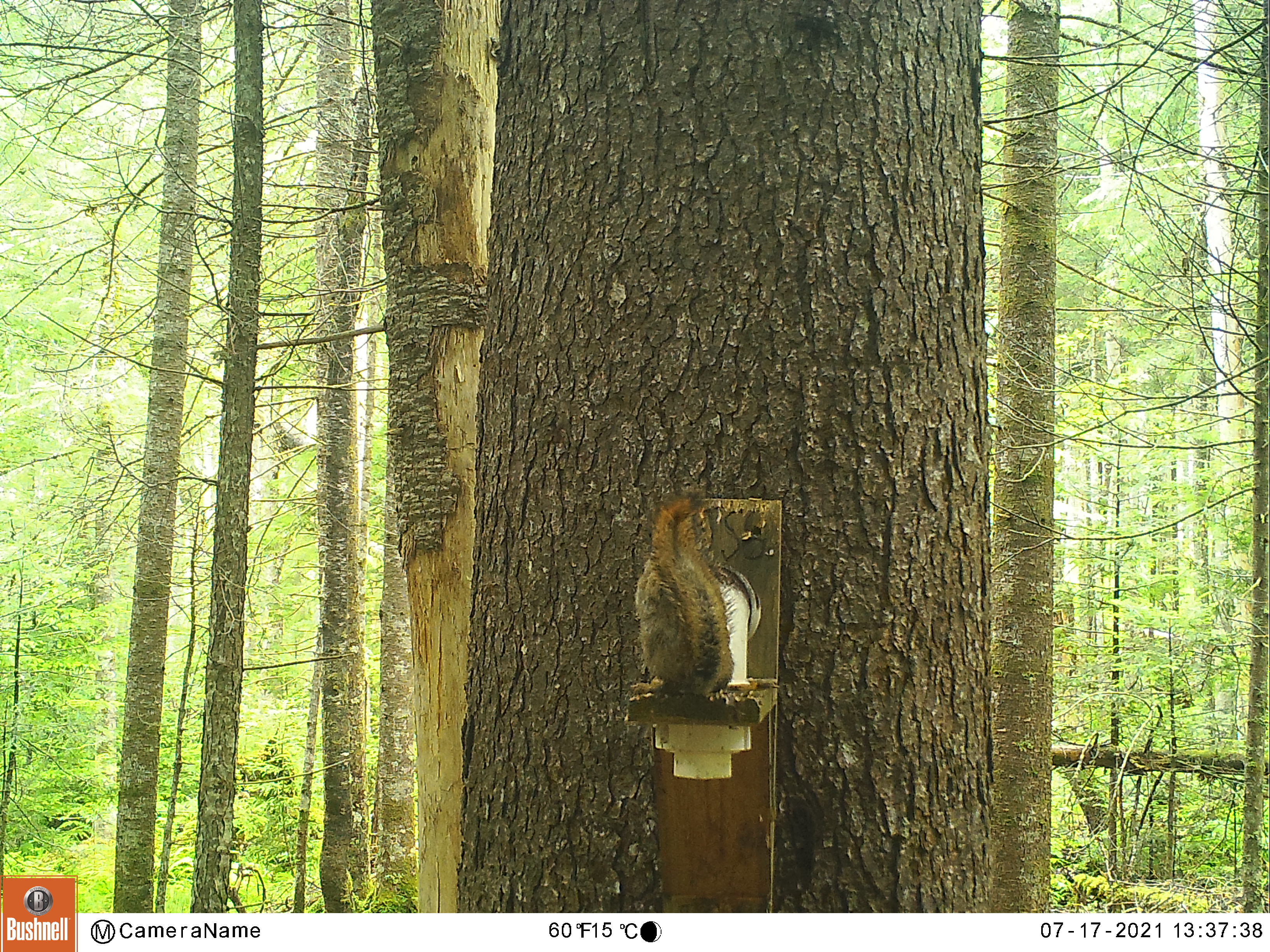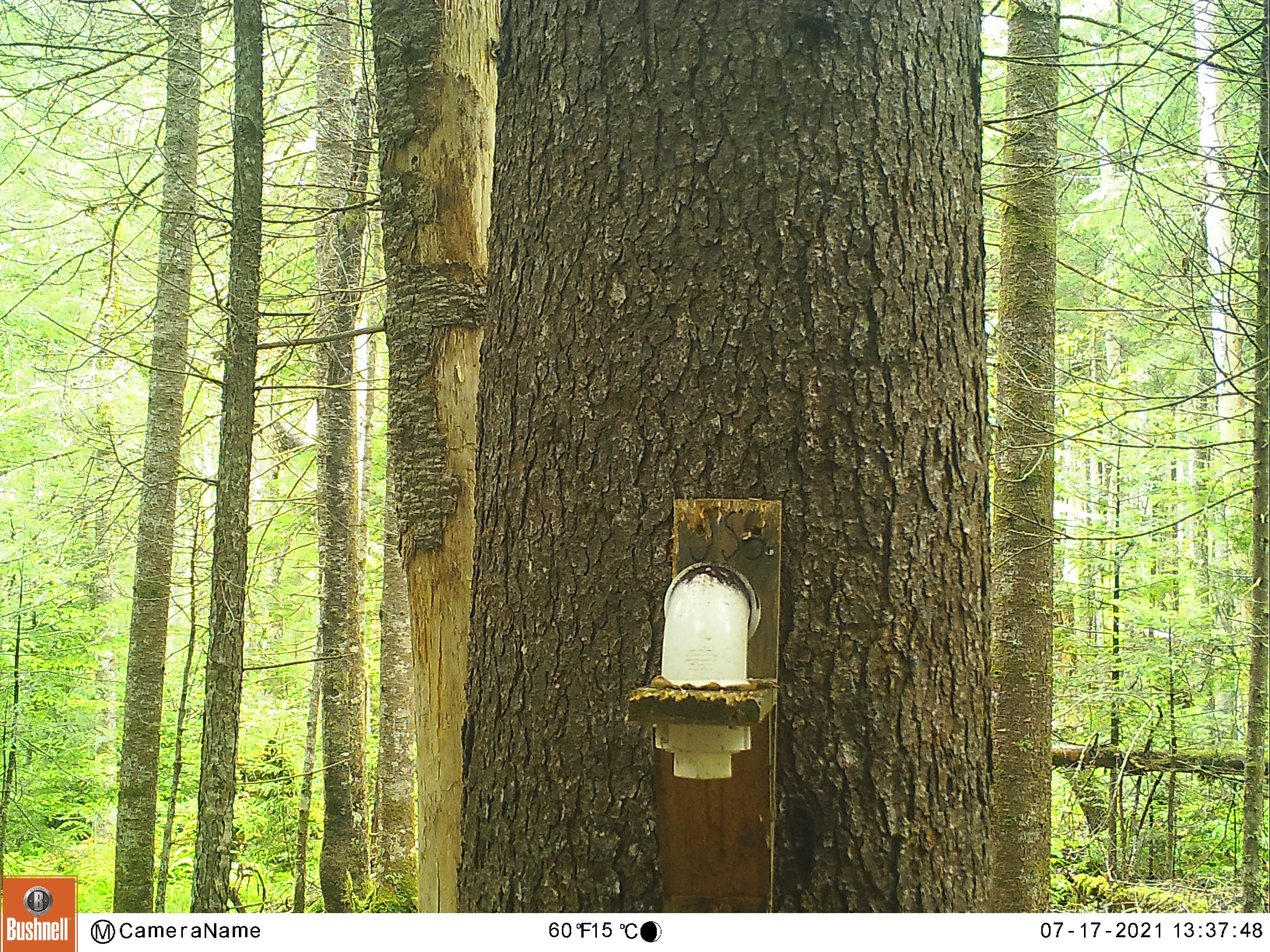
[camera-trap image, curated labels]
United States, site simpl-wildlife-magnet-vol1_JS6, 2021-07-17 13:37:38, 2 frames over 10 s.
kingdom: Animalia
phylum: Chordata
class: Mammalia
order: Rodentia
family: Sciuridae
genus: Tamiasciurus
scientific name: Tamiasciurus hudsonicus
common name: red squirrel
Red squirrel (Tamiasciurus hudsonicus).